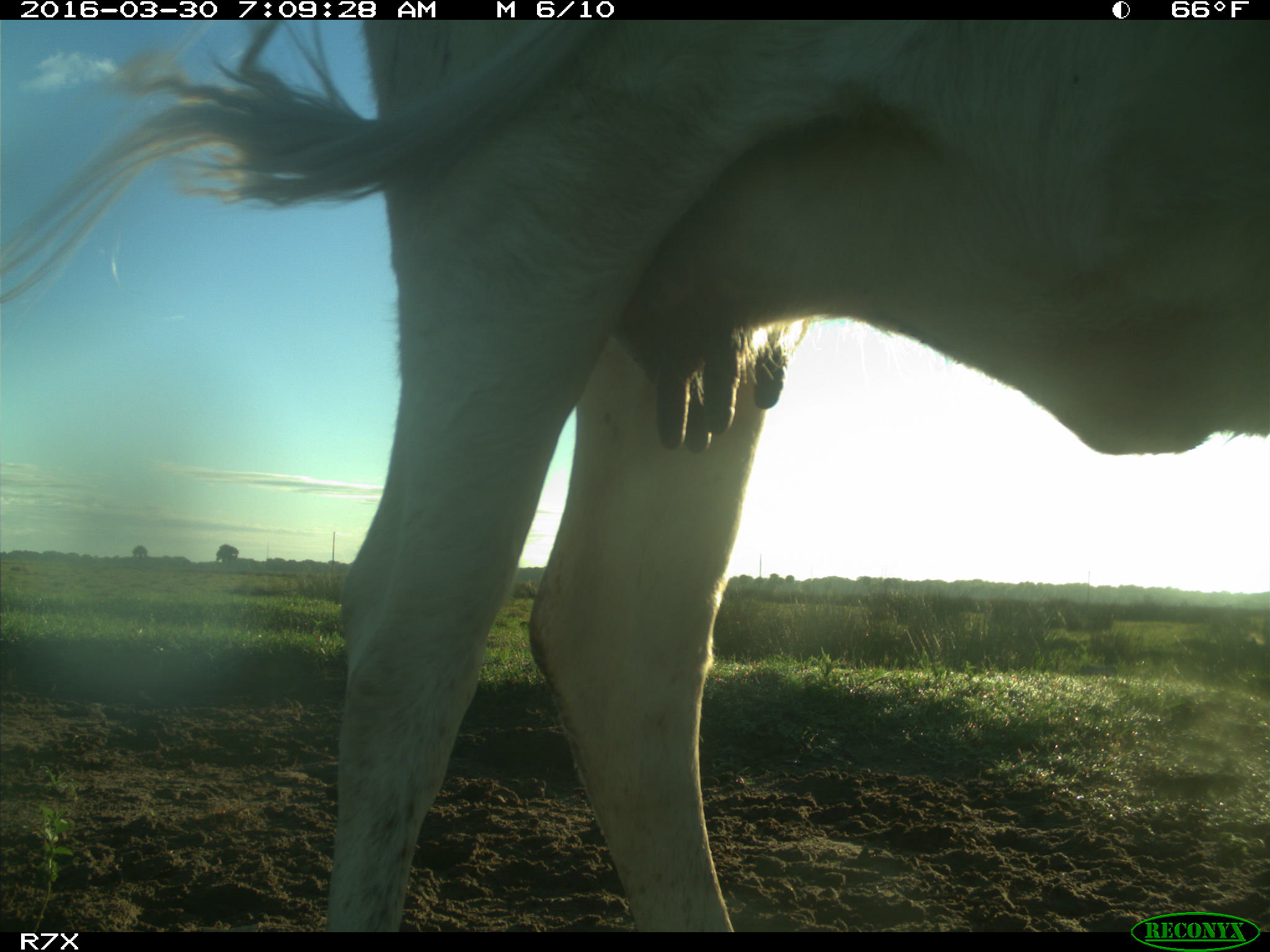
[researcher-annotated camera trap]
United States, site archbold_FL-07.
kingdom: Animalia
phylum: Chordata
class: Mammalia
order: Artiodactyla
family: Bovidae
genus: Bos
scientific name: Bos taurus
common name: domestic cow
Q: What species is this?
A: Bos taurus (domestic cow).